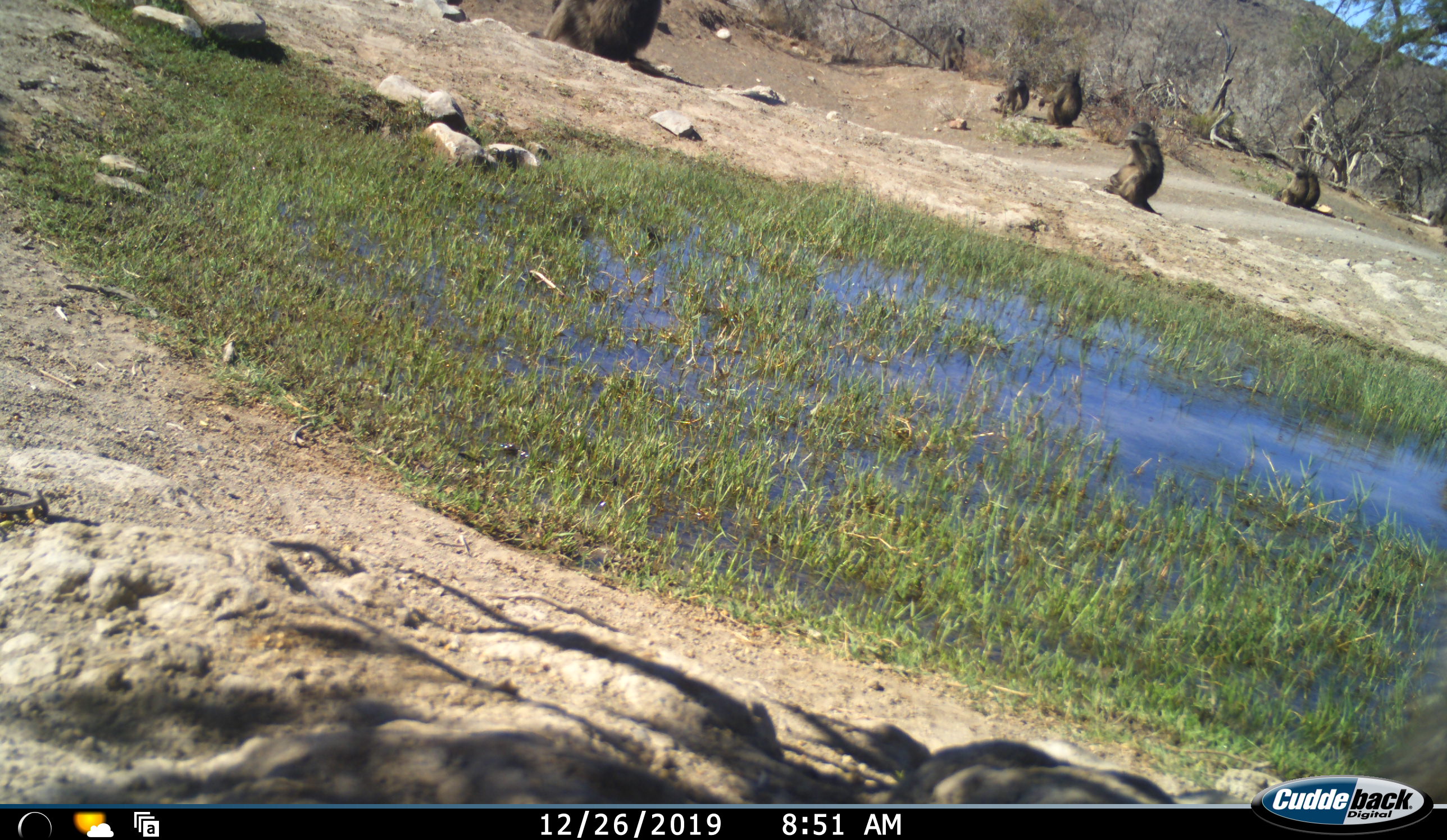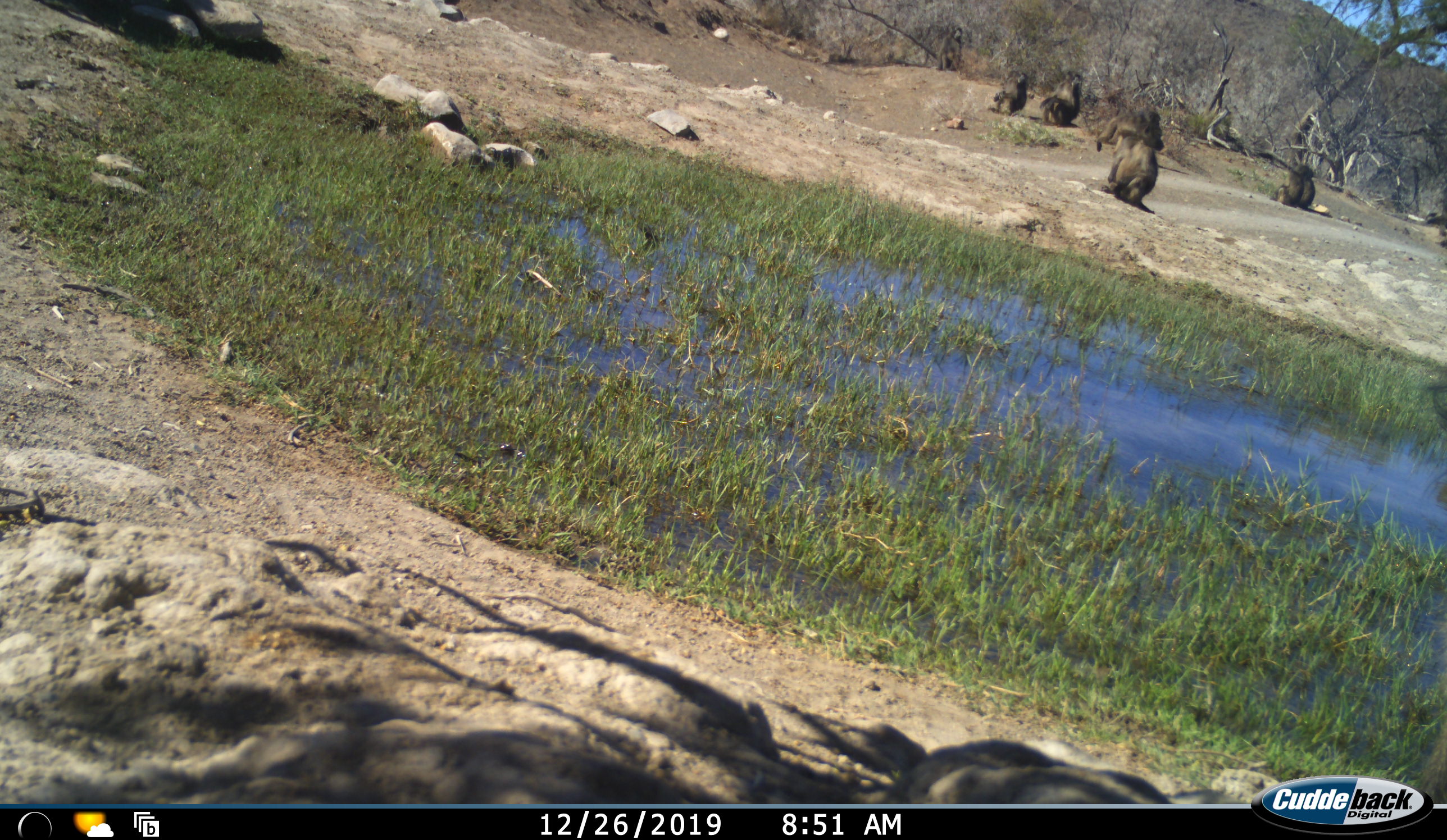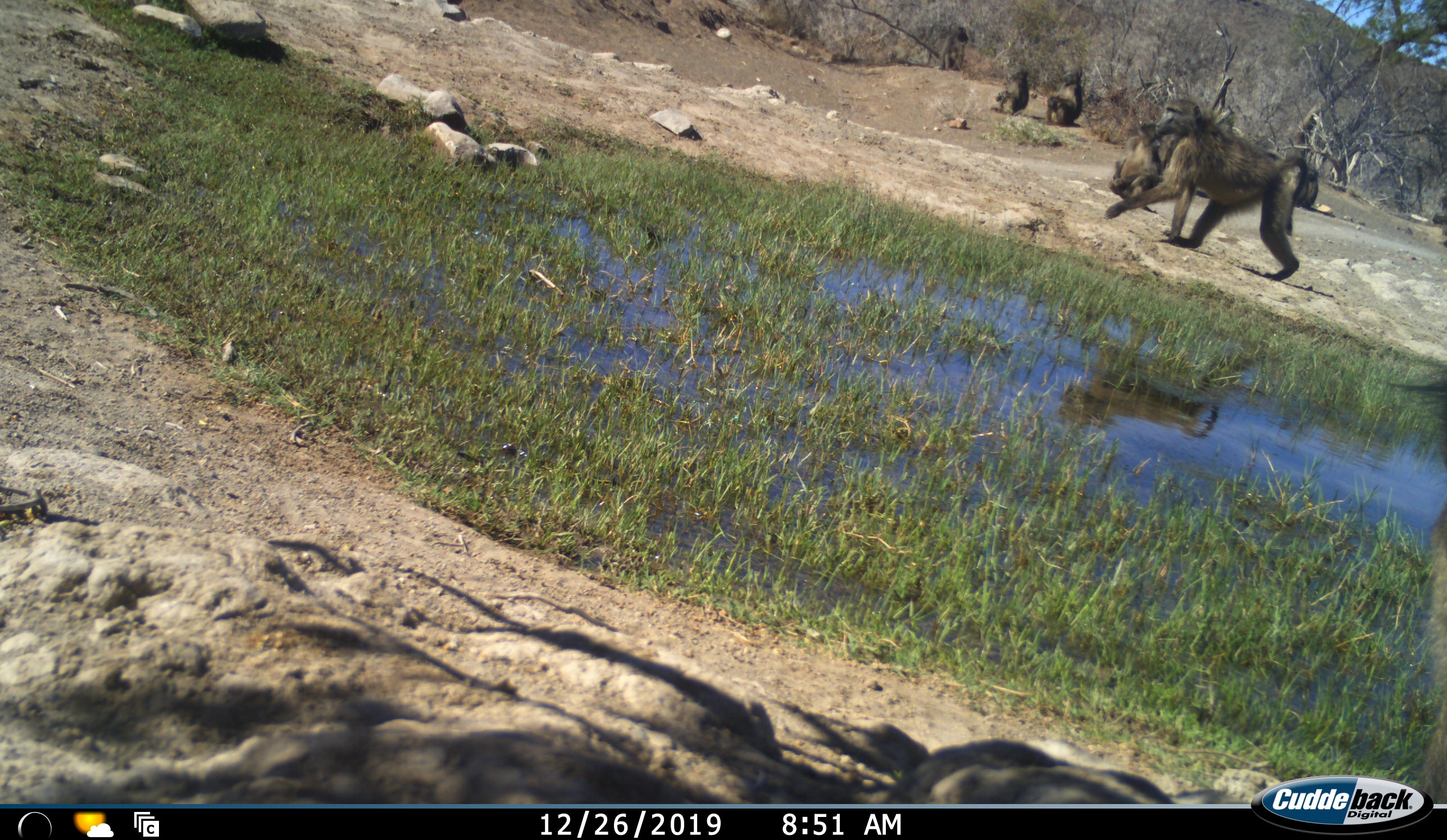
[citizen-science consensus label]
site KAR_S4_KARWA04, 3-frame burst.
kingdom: Animalia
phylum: Chordata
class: Mammalia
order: Primates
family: Cercopithecidae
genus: Papio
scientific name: Papio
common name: baboon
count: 7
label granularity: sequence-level